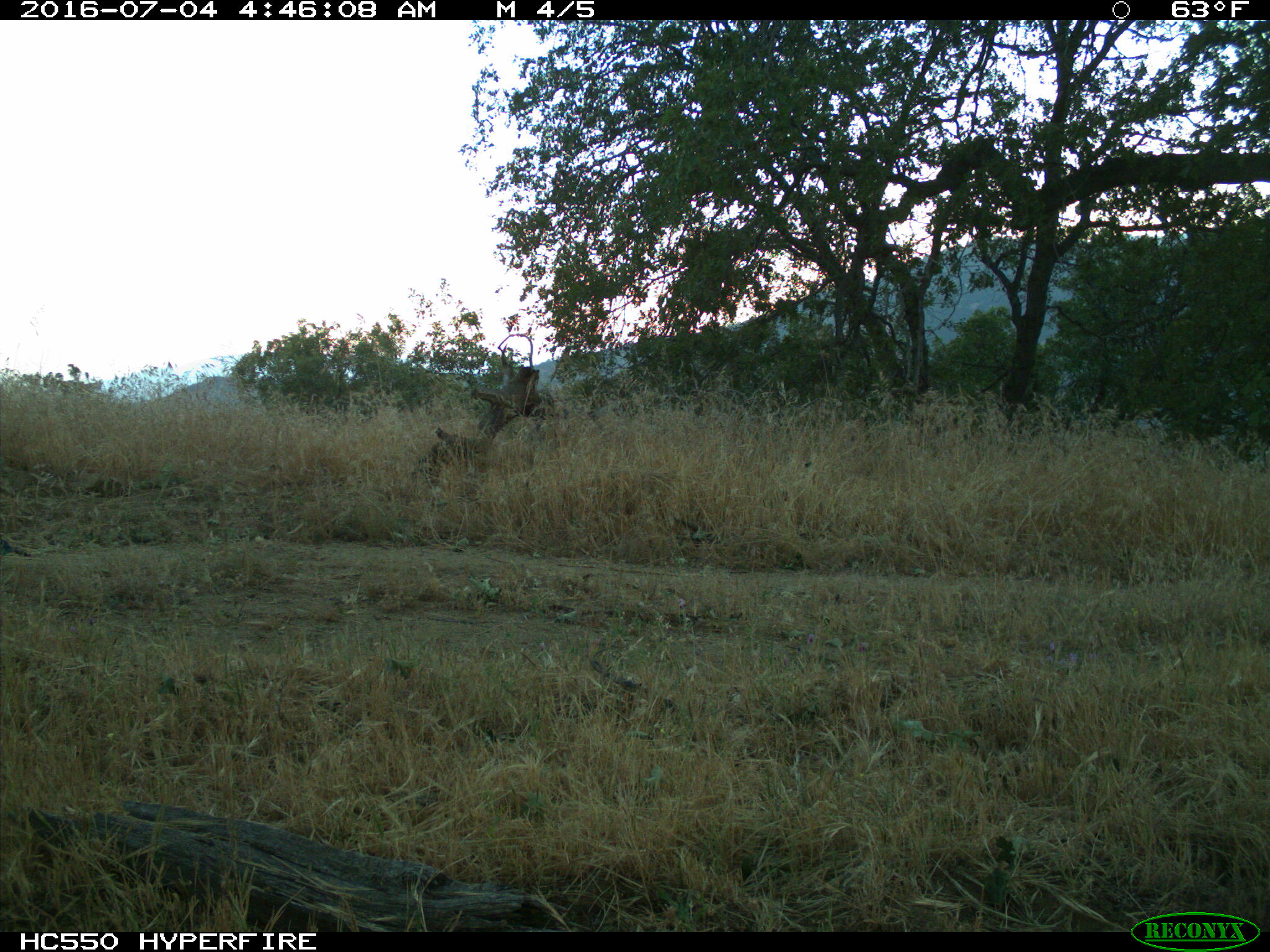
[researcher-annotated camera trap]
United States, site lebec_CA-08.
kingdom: Animalia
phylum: Chordata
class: Aves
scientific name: Aves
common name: birds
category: unidentified bird